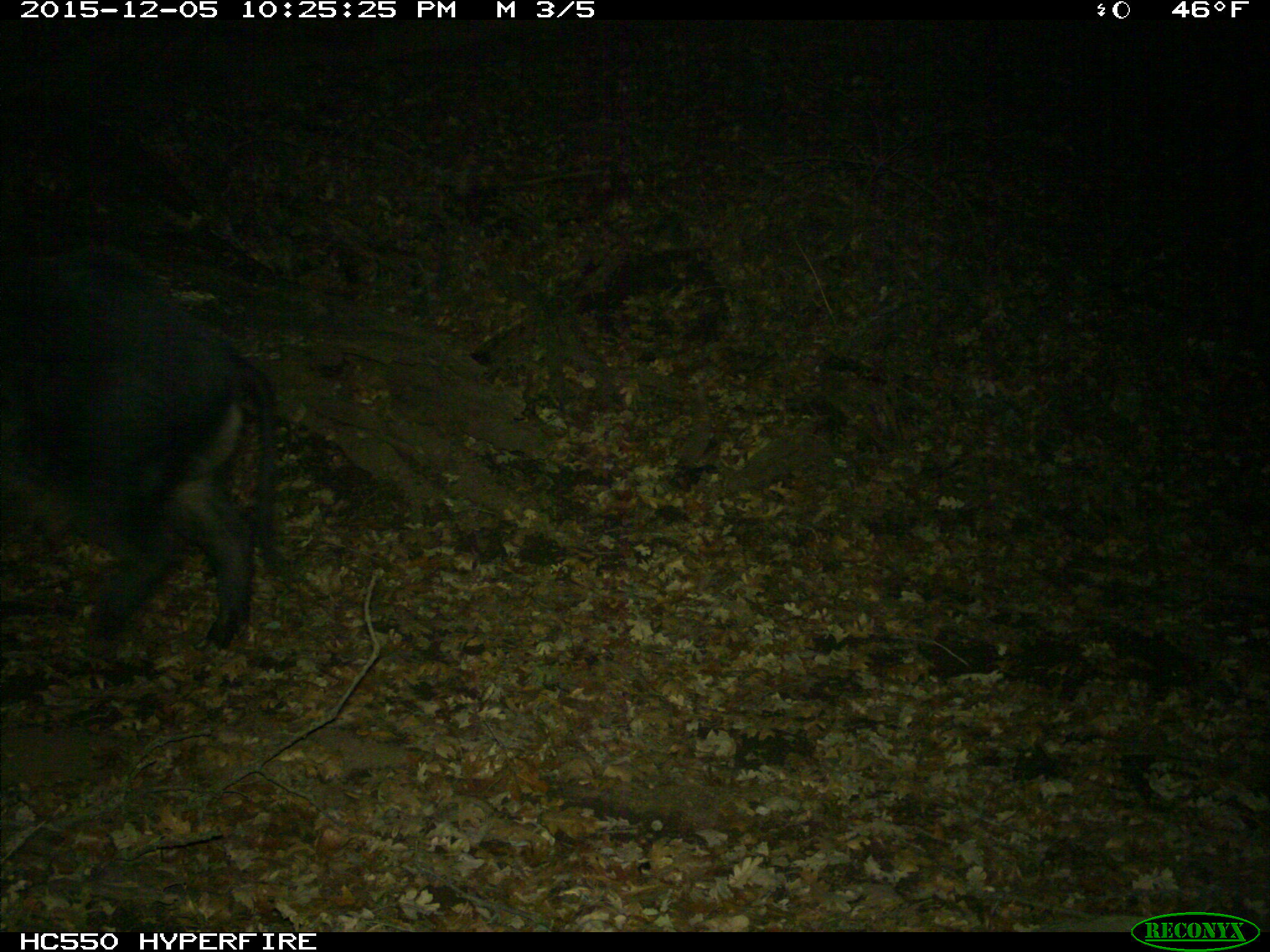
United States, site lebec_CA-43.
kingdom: Animalia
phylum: Chordata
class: Mammalia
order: Artiodactyla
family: Suidae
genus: Sus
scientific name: Sus scrofa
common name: wild boar